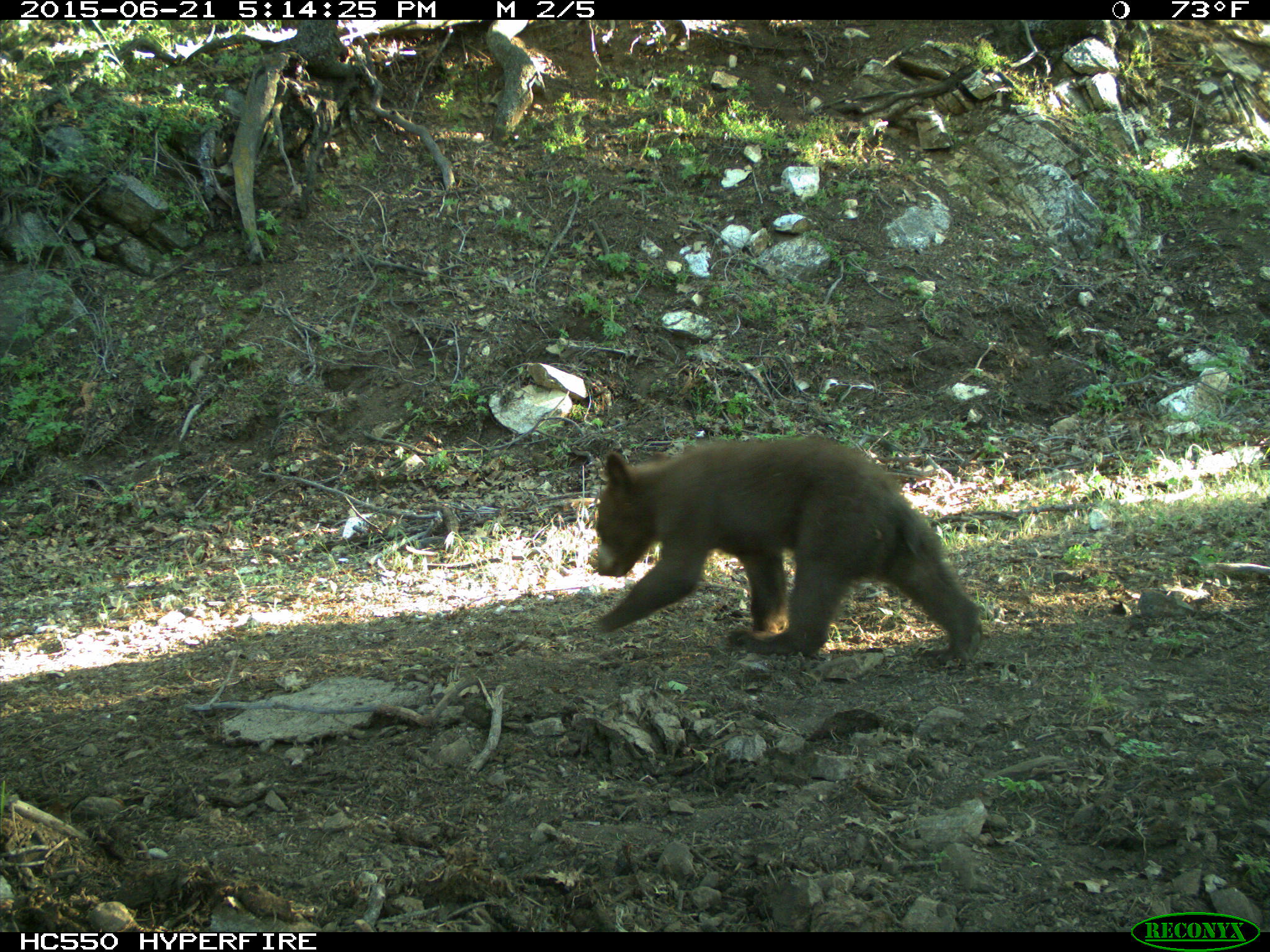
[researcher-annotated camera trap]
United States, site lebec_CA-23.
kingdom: Animalia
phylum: Chordata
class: Mammalia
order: Carnivora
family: Ursidae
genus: Ursus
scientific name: Ursus americanus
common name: american black bear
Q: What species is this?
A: Ursus americanus (american black bear).